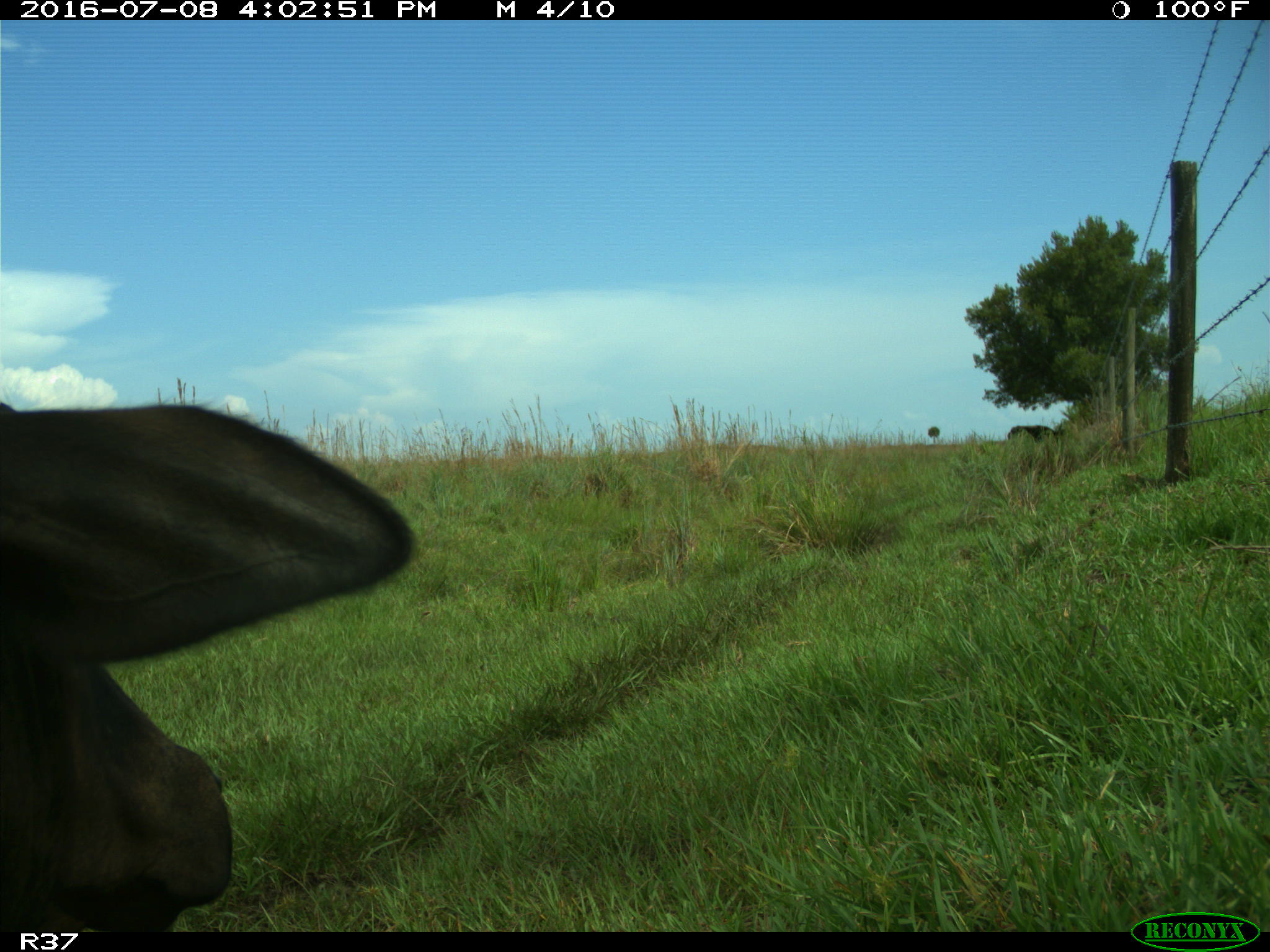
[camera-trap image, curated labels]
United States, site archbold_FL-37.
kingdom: Animalia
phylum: Chordata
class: Mammalia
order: Artiodactyla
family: Bovidae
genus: Bos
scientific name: Bos taurus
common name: domestic cow